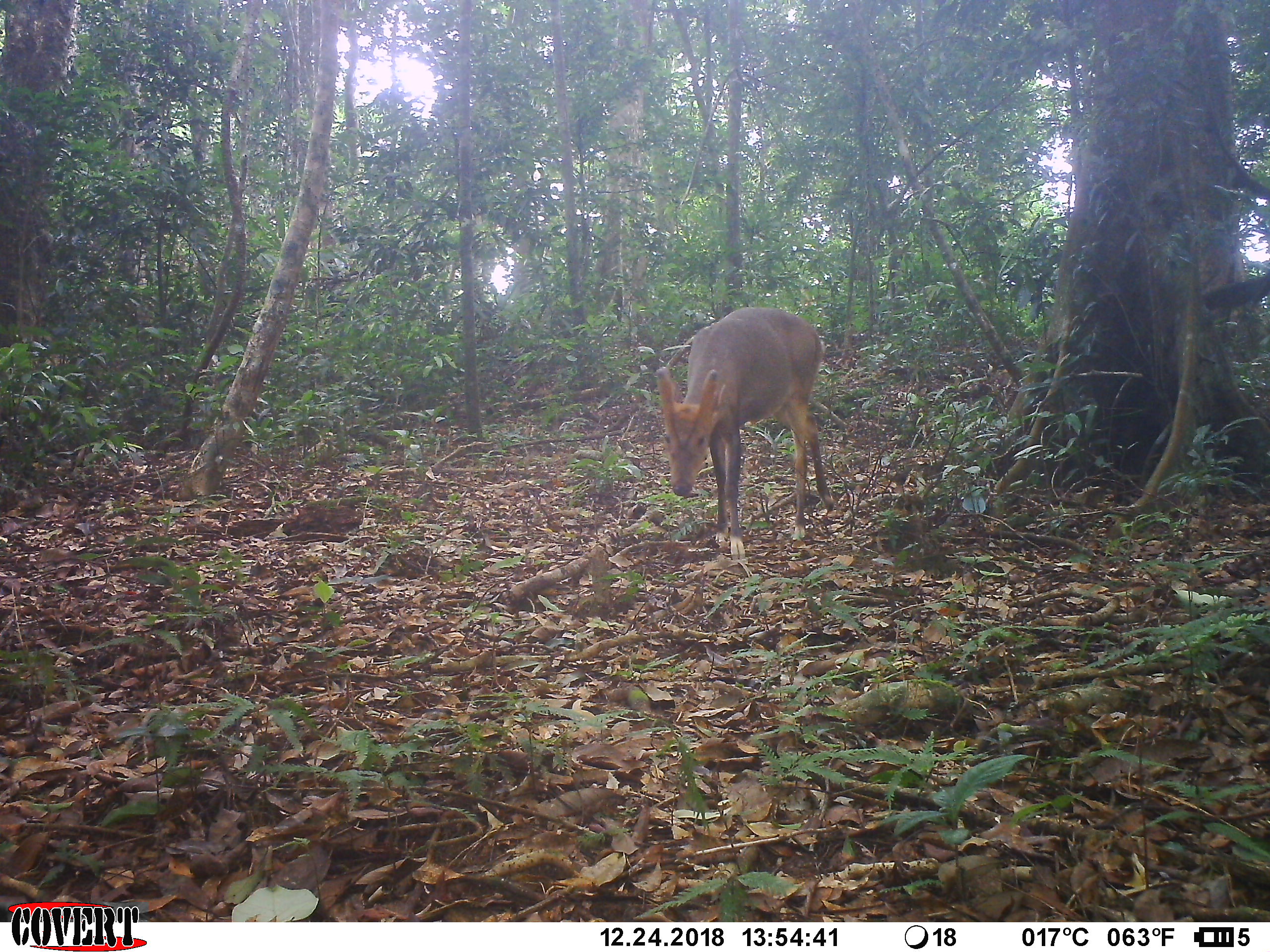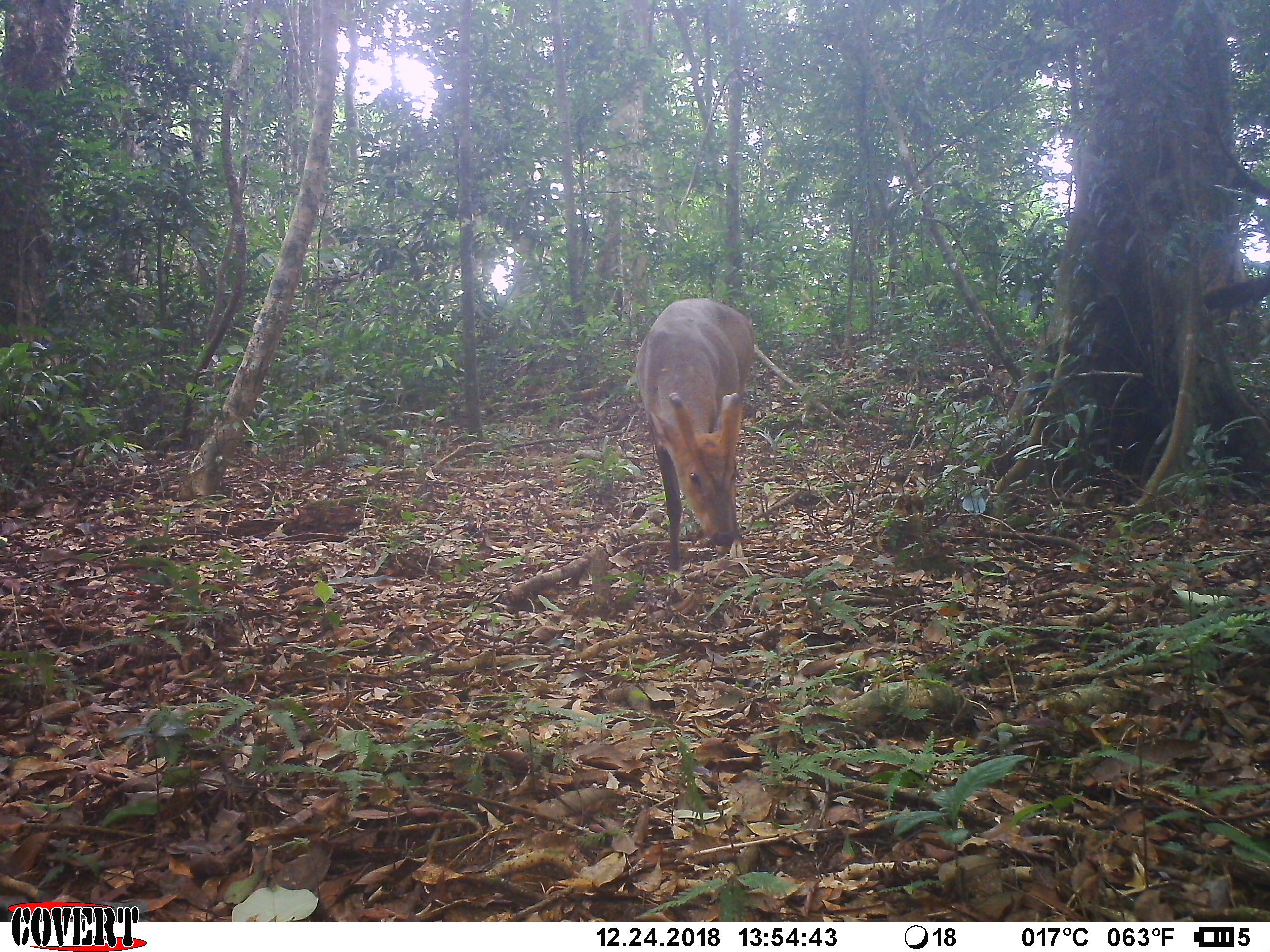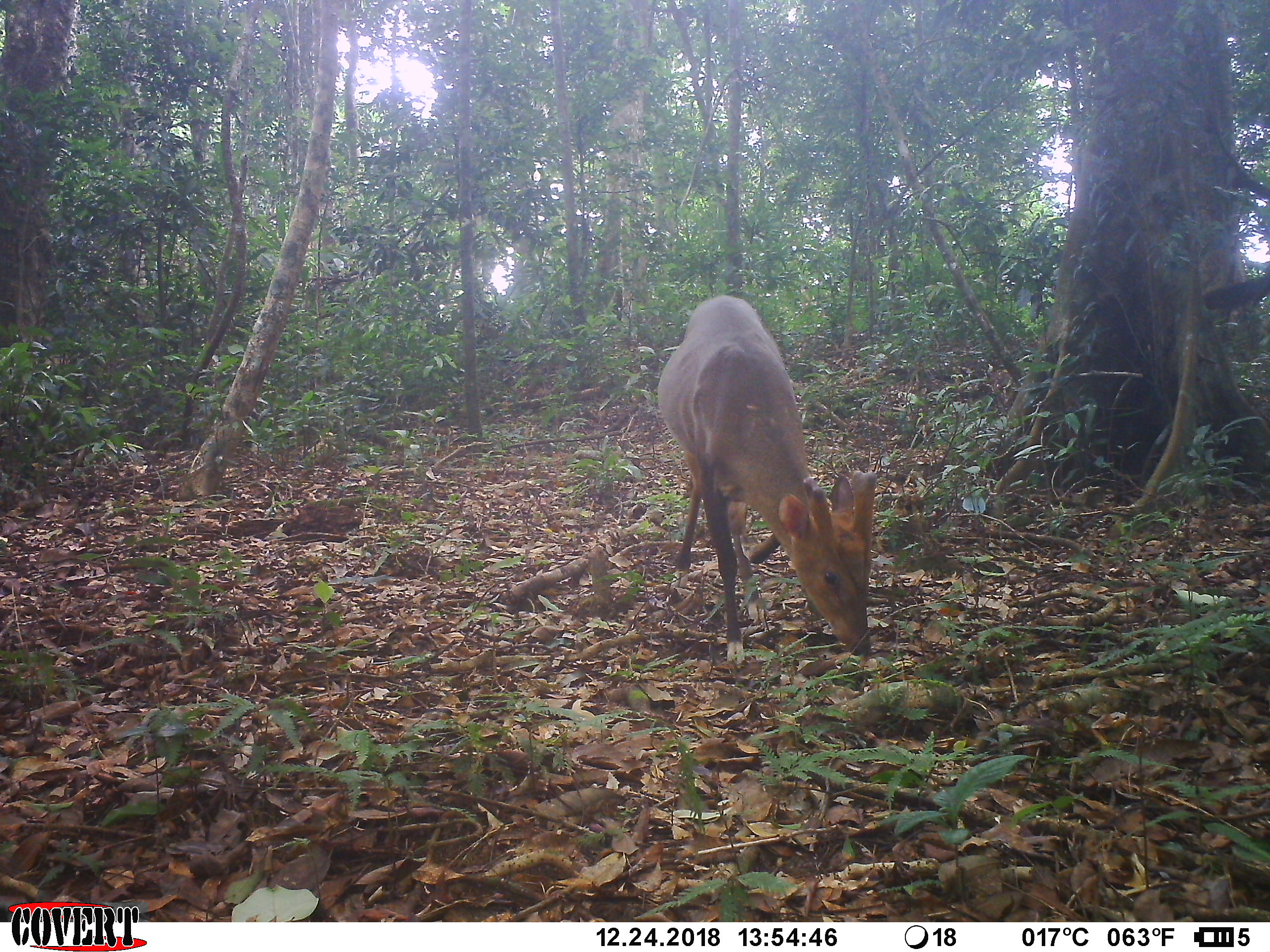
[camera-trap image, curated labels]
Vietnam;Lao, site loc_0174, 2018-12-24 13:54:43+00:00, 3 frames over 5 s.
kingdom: Animalia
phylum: Chordata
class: Mammalia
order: Artiodactyla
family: Cervidae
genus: Muntiacus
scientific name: Muntiacus vuquangensis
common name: large-antlered muntjac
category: large antlered muntjac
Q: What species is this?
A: Large antlered muntjac (large-antlered muntjac) (Muntiacus vuquangensis).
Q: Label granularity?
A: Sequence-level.